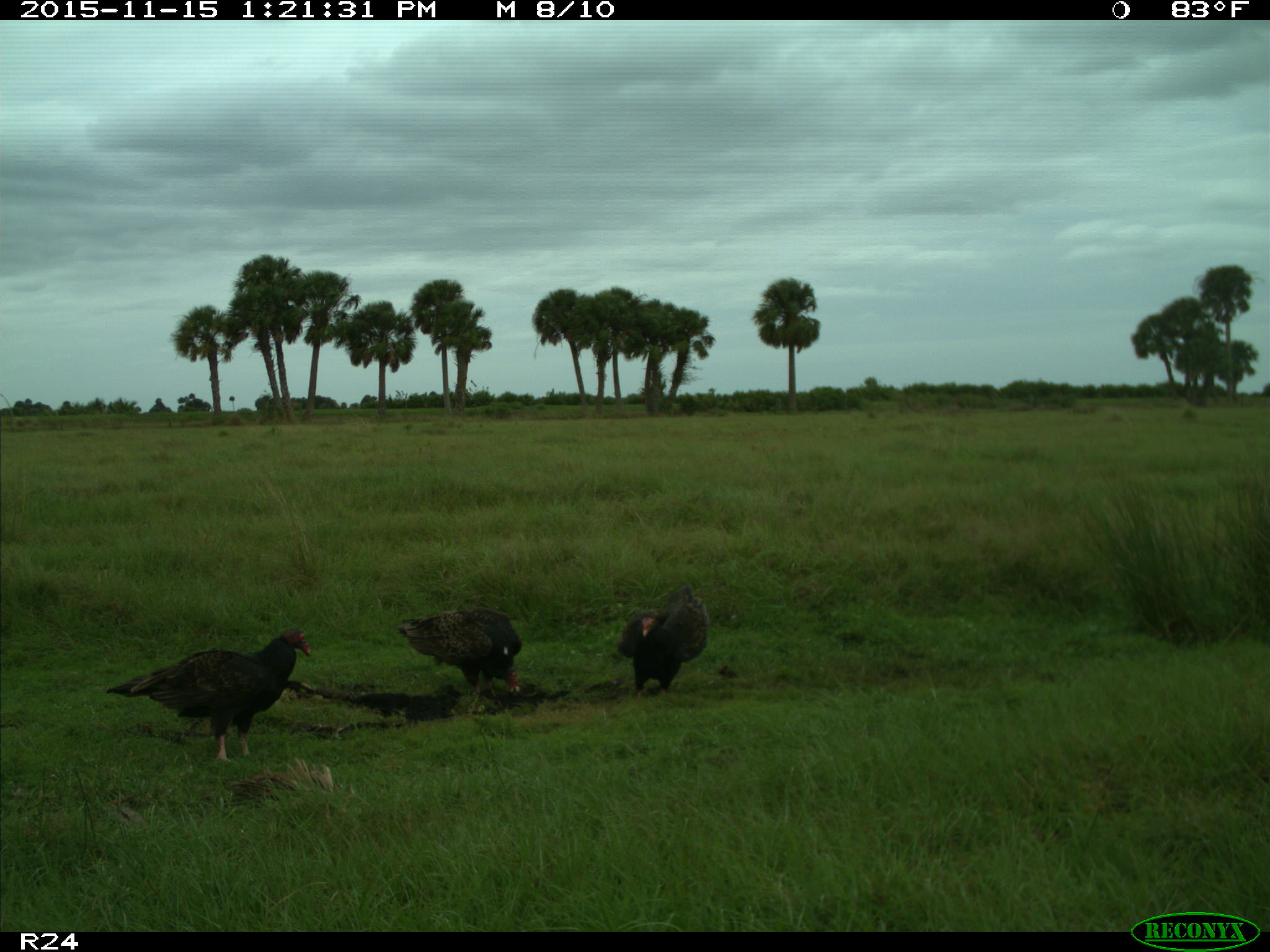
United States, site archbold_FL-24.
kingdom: Animalia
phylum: Chordata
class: Aves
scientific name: Aves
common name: birds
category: unidentified bird